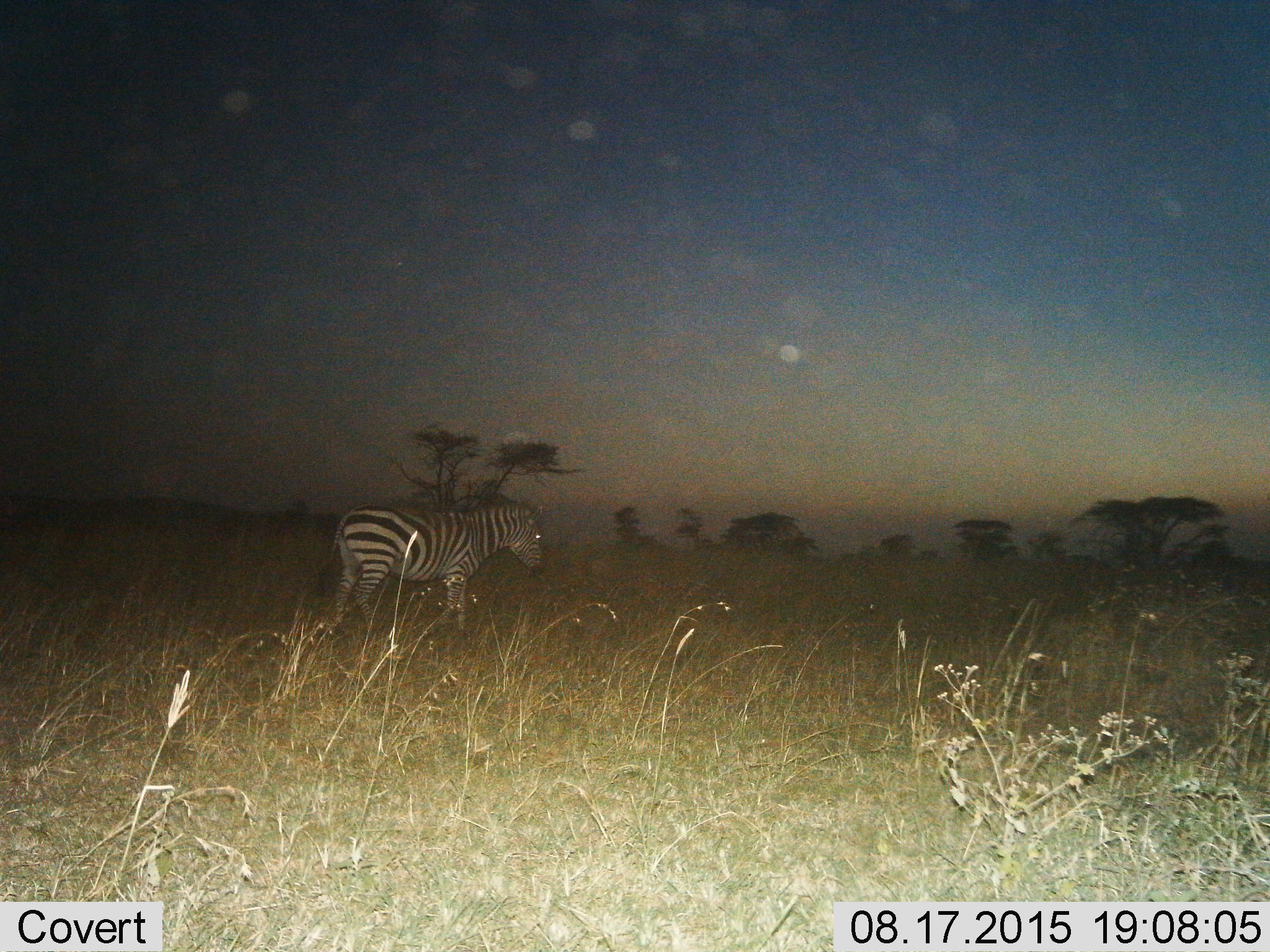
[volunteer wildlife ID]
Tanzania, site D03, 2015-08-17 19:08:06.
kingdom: Animalia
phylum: Chordata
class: Mammalia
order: Perissodactyla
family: Equidae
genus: Equus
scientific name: Equus quagga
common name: plains zebra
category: zebra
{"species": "zebra (plains zebra) (Equus quagga)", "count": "1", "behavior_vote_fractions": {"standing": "50%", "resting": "0%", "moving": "50%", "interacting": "0%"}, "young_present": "0%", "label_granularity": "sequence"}